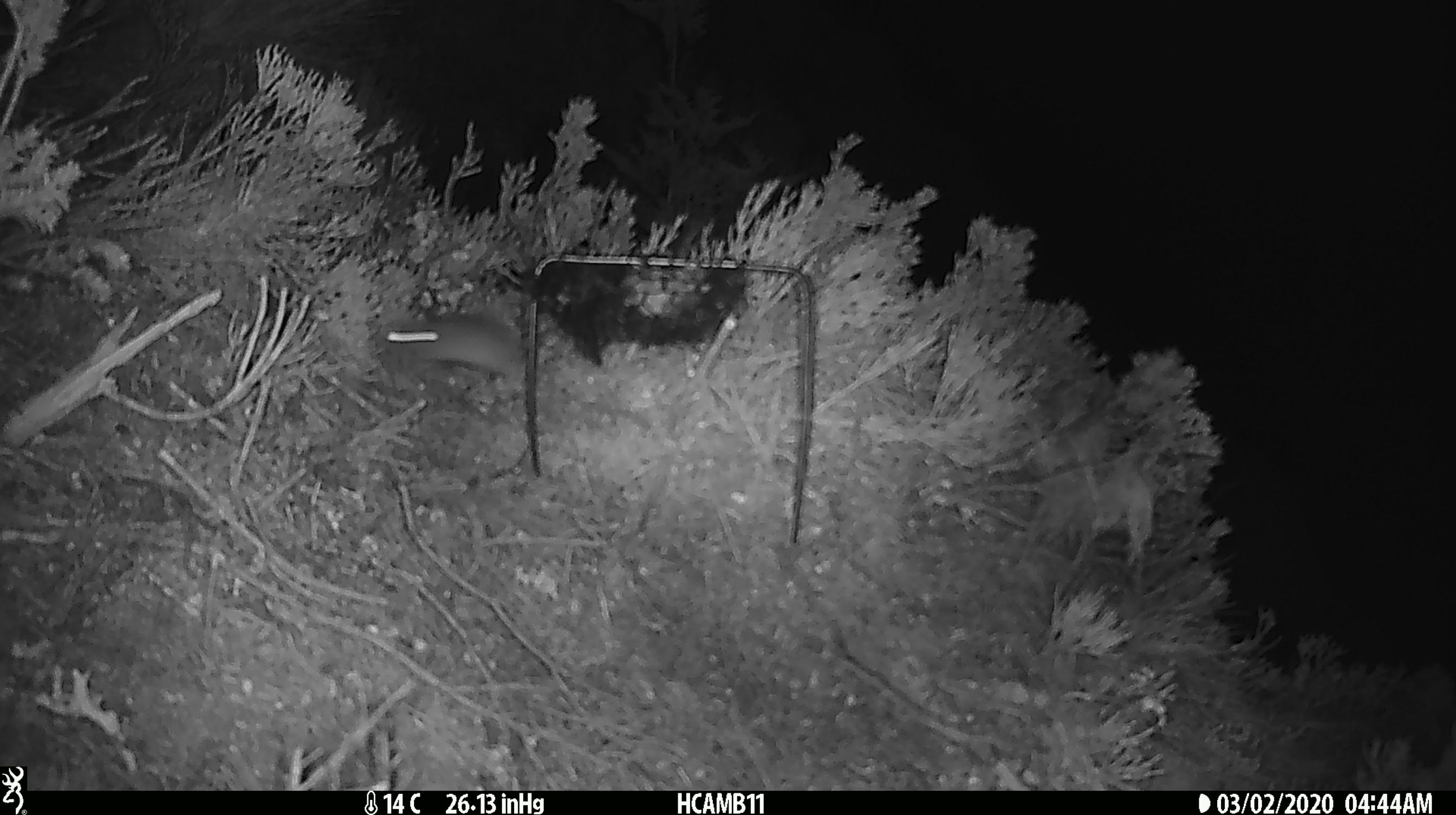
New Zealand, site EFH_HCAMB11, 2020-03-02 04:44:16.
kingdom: Animalia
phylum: Chordata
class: Mammalia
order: Rodentia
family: Muridae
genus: Mus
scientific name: Mus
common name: mouse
Mouse (Mus).